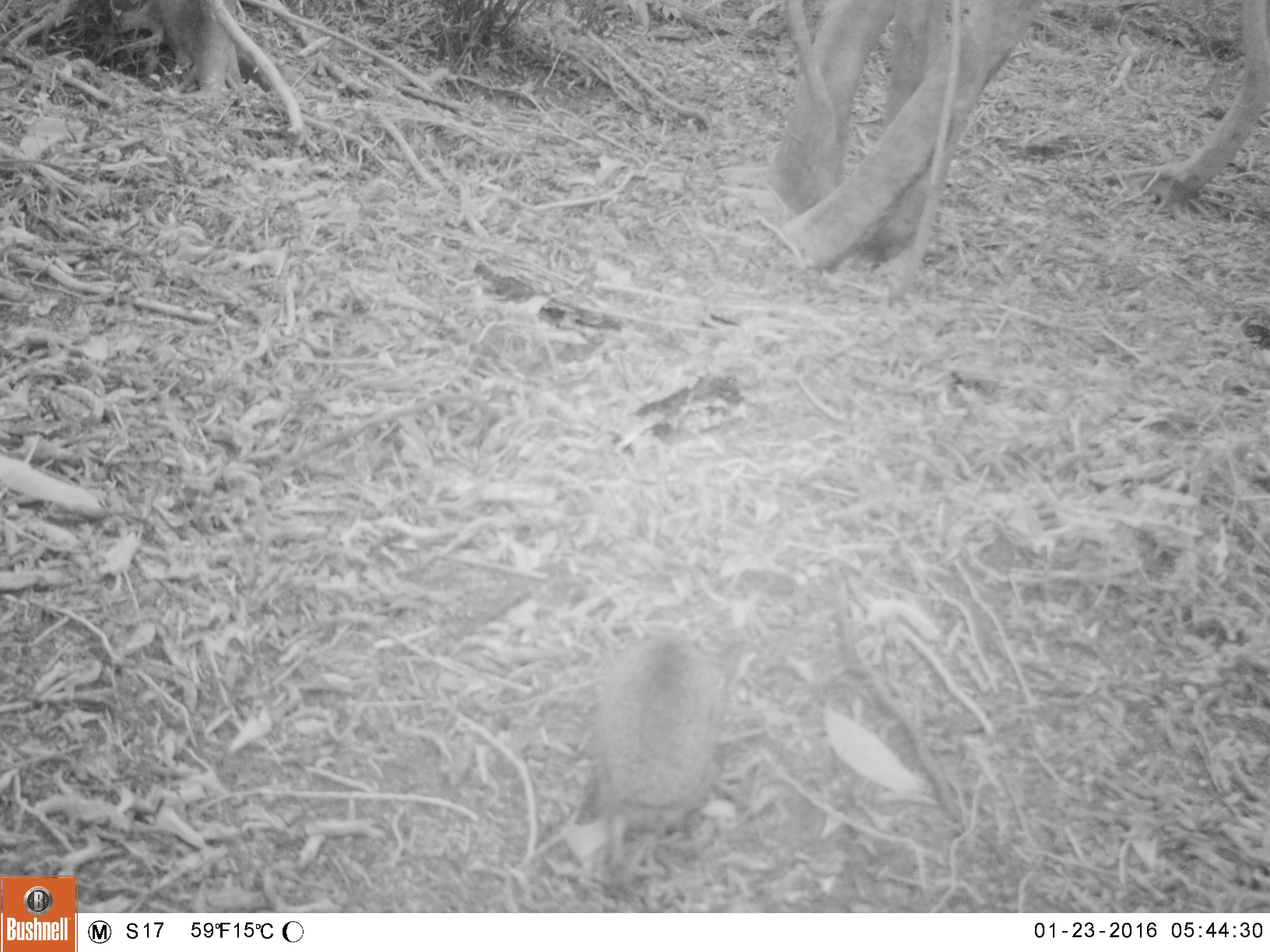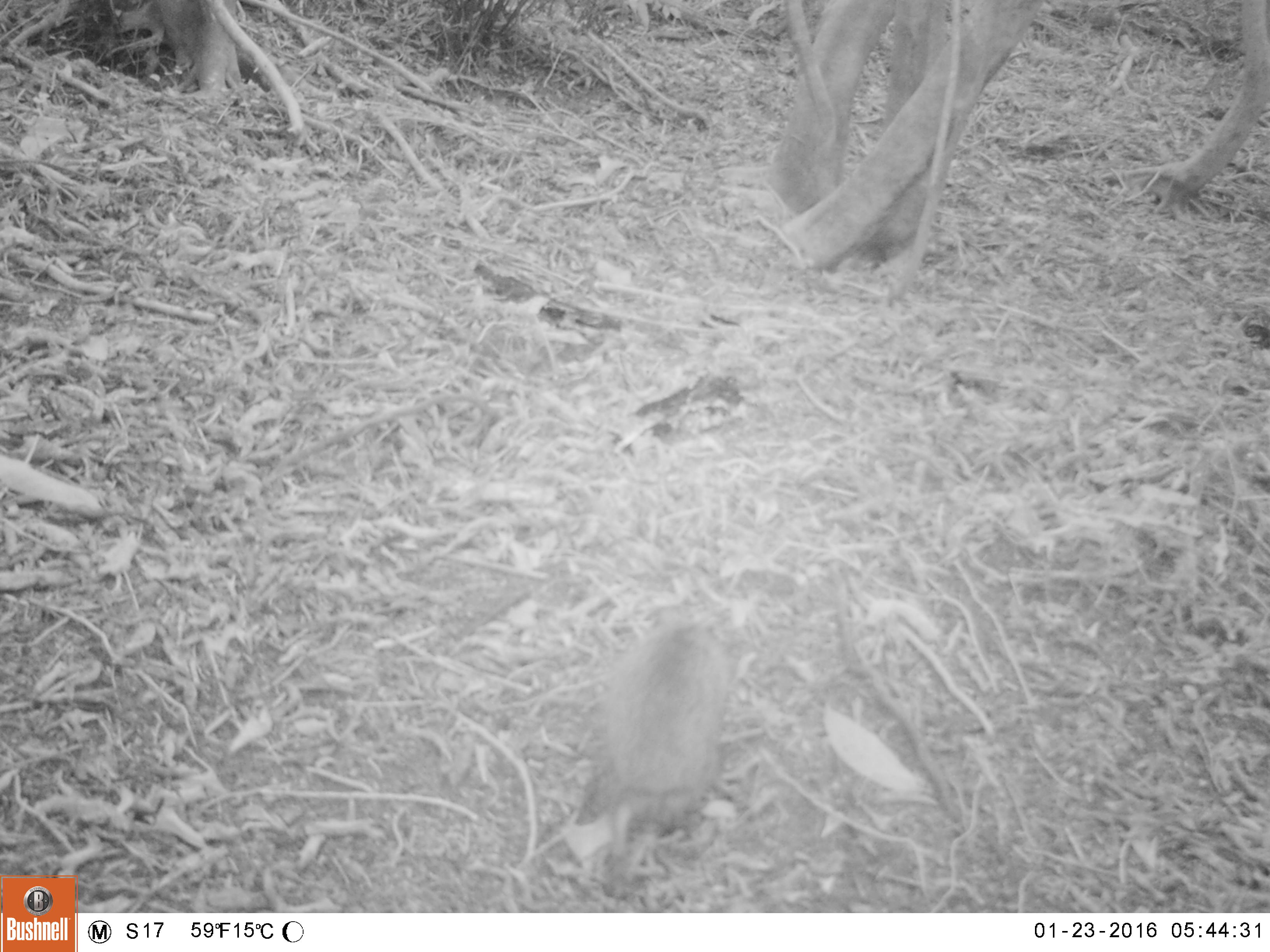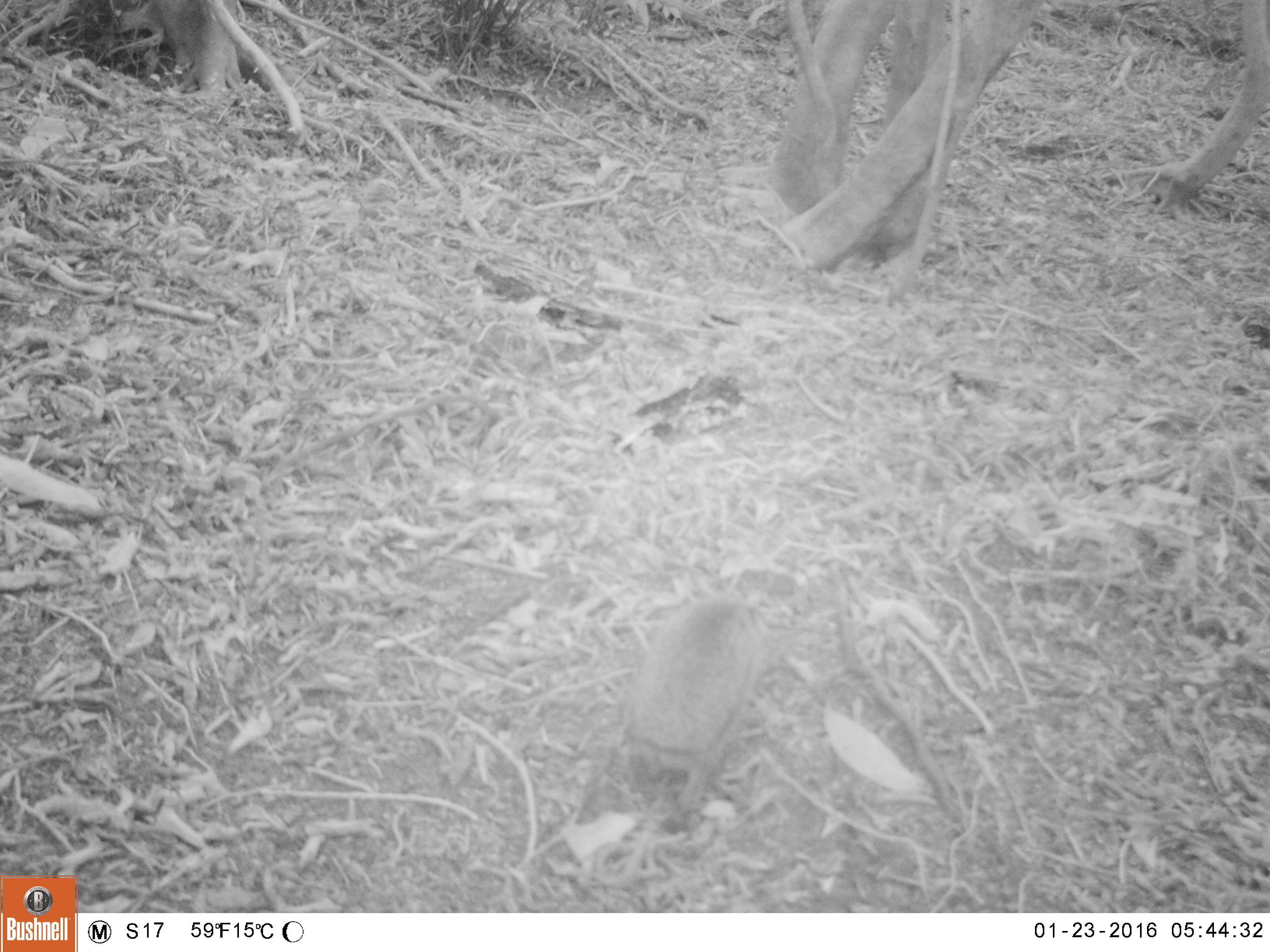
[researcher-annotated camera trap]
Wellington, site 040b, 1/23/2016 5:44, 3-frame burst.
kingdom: Animalia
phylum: Chordata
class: Mammalia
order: Eulipotyphla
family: Erinaceidae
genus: Erinaceus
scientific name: Erinaceus europaeus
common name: hedgehog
Hedgehog (Erinaceus europaeus).